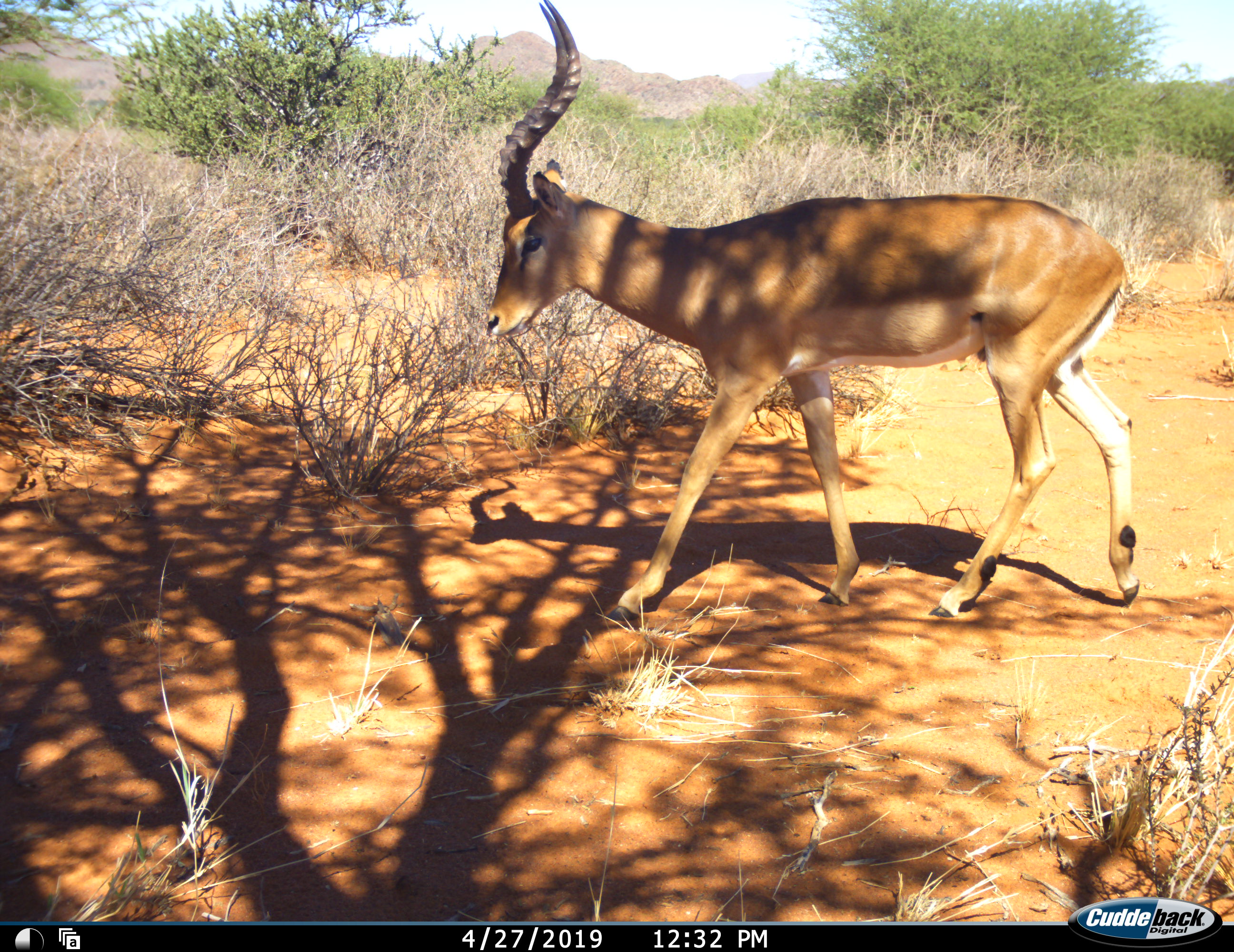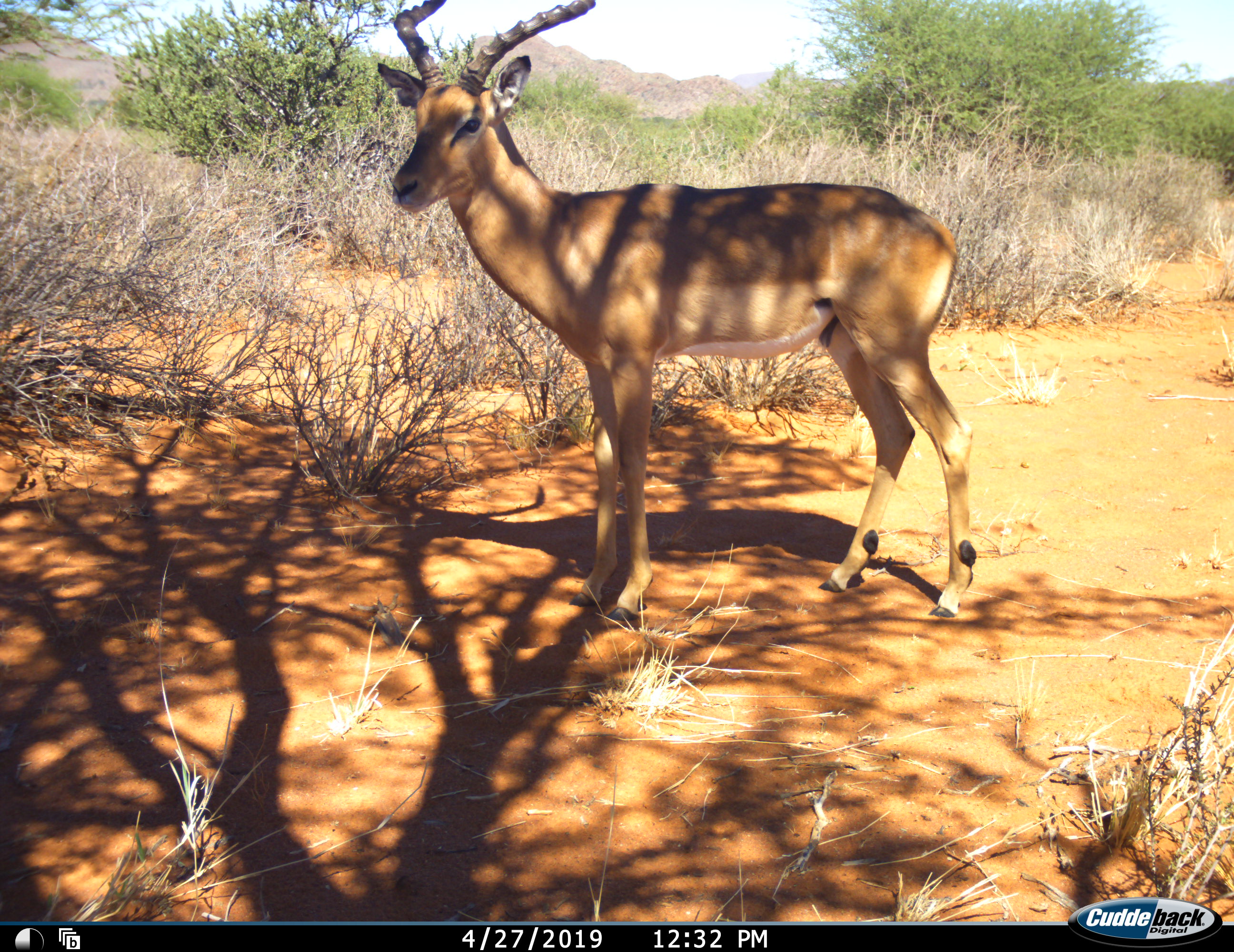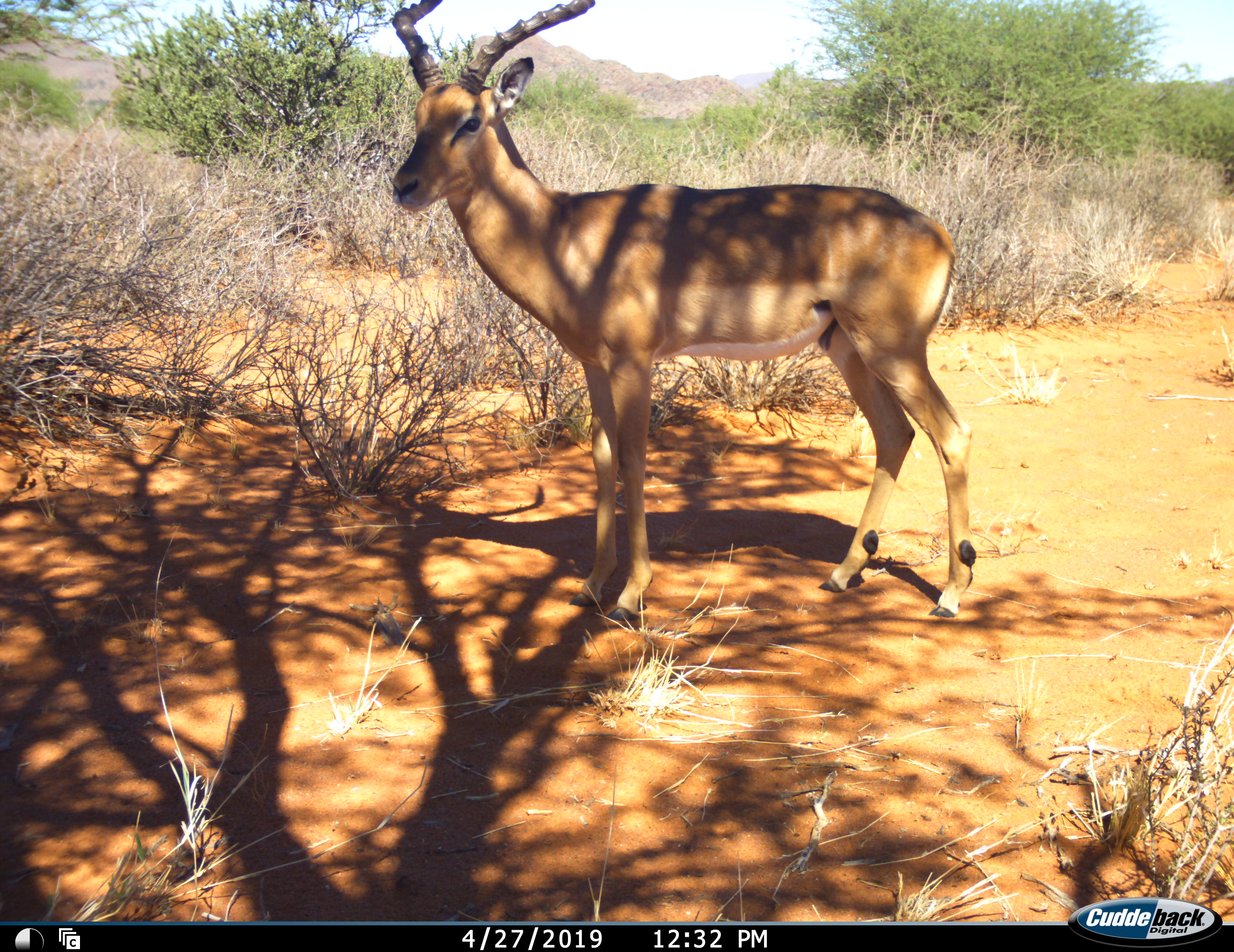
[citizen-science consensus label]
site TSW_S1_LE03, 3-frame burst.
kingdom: Animalia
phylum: Chordata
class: Mammalia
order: Artiodactyla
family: Bovidae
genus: Aepyceros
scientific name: Aepyceros melampus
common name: impala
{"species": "impala (Aepyceros melampus)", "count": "1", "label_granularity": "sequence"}